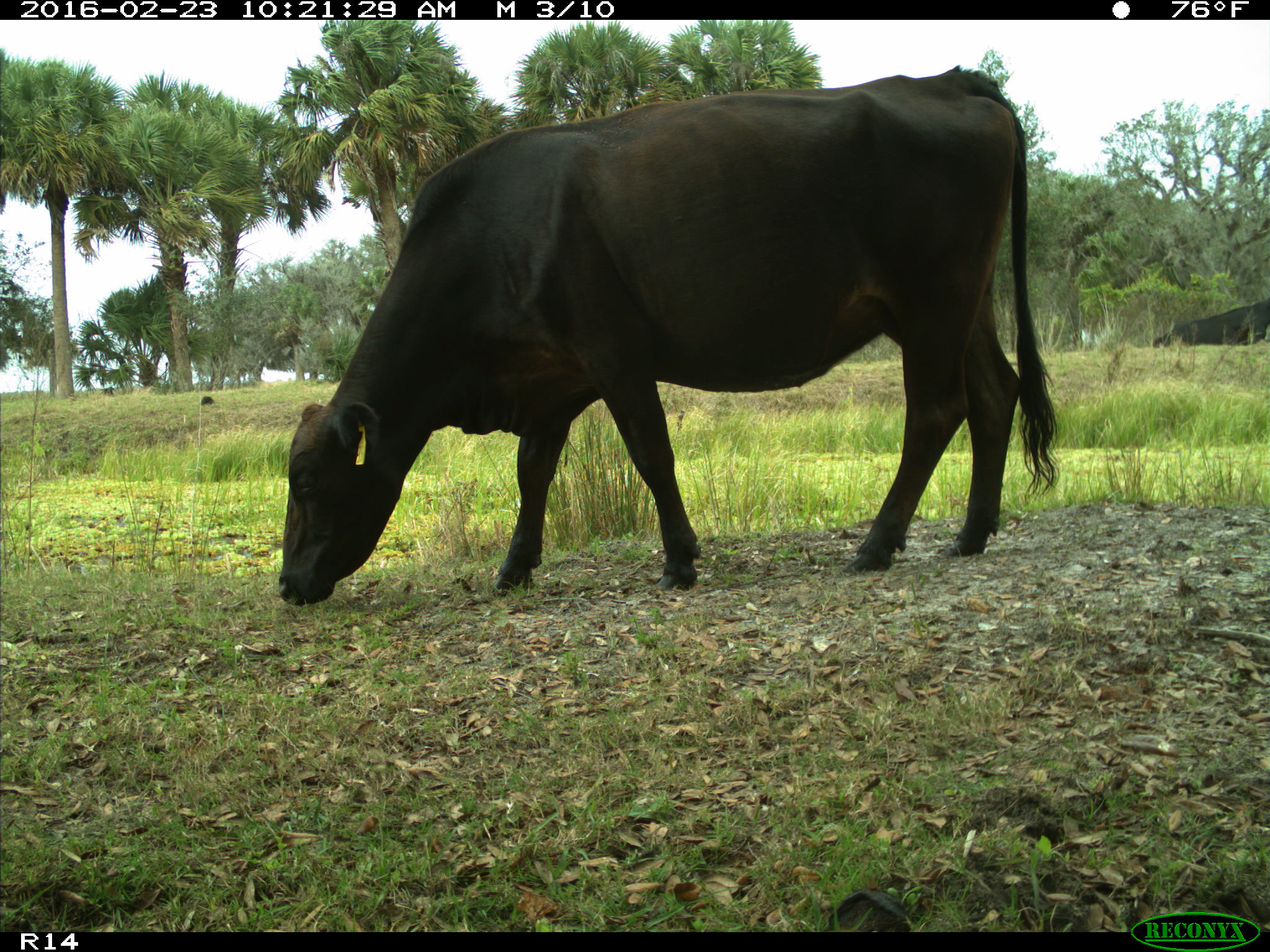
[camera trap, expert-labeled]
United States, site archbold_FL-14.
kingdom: Animalia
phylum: Chordata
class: Mammalia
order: Artiodactyla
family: Bovidae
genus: Bos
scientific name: Bos taurus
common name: domestic cow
Bos taurus (domestic cow).